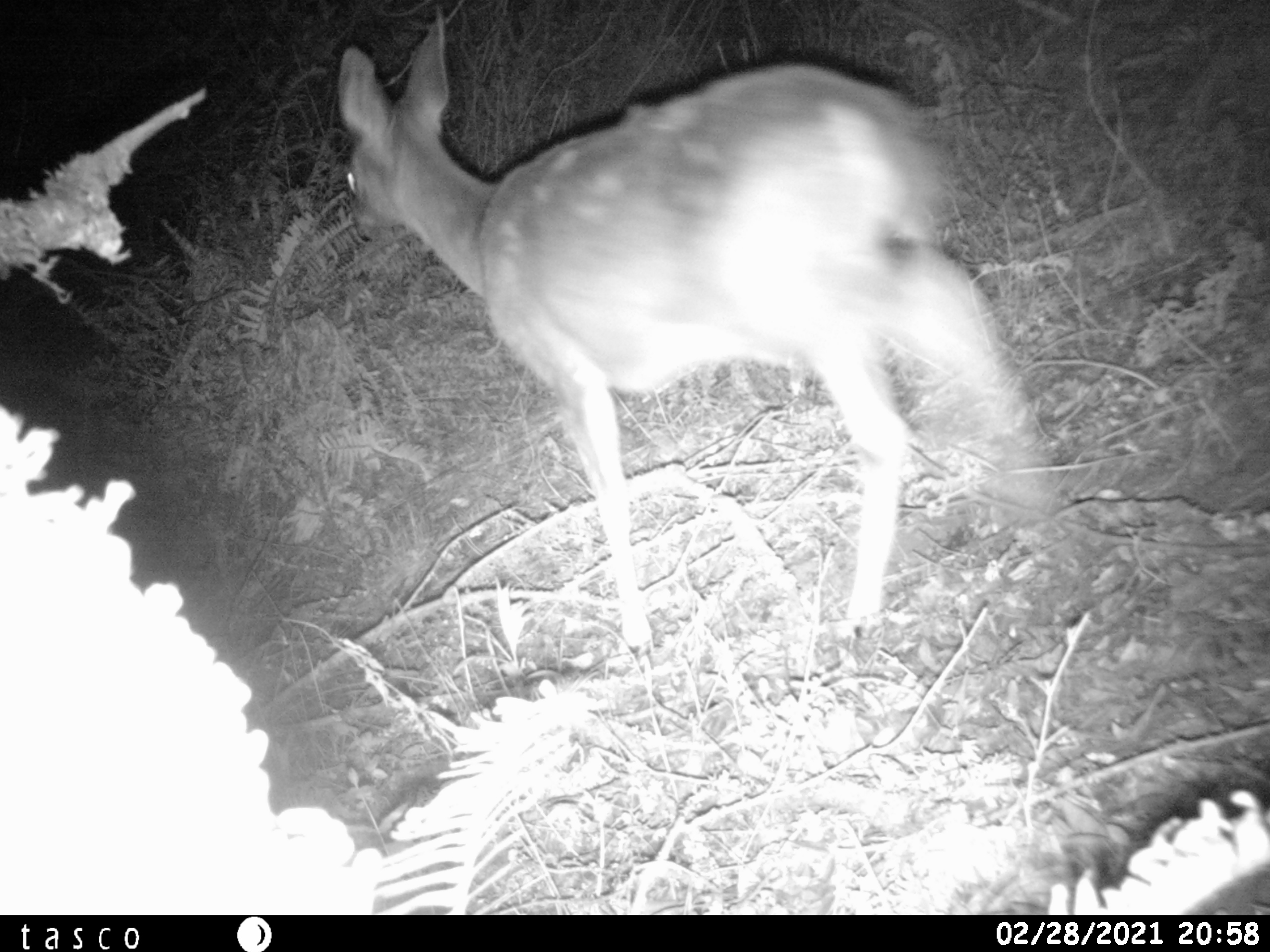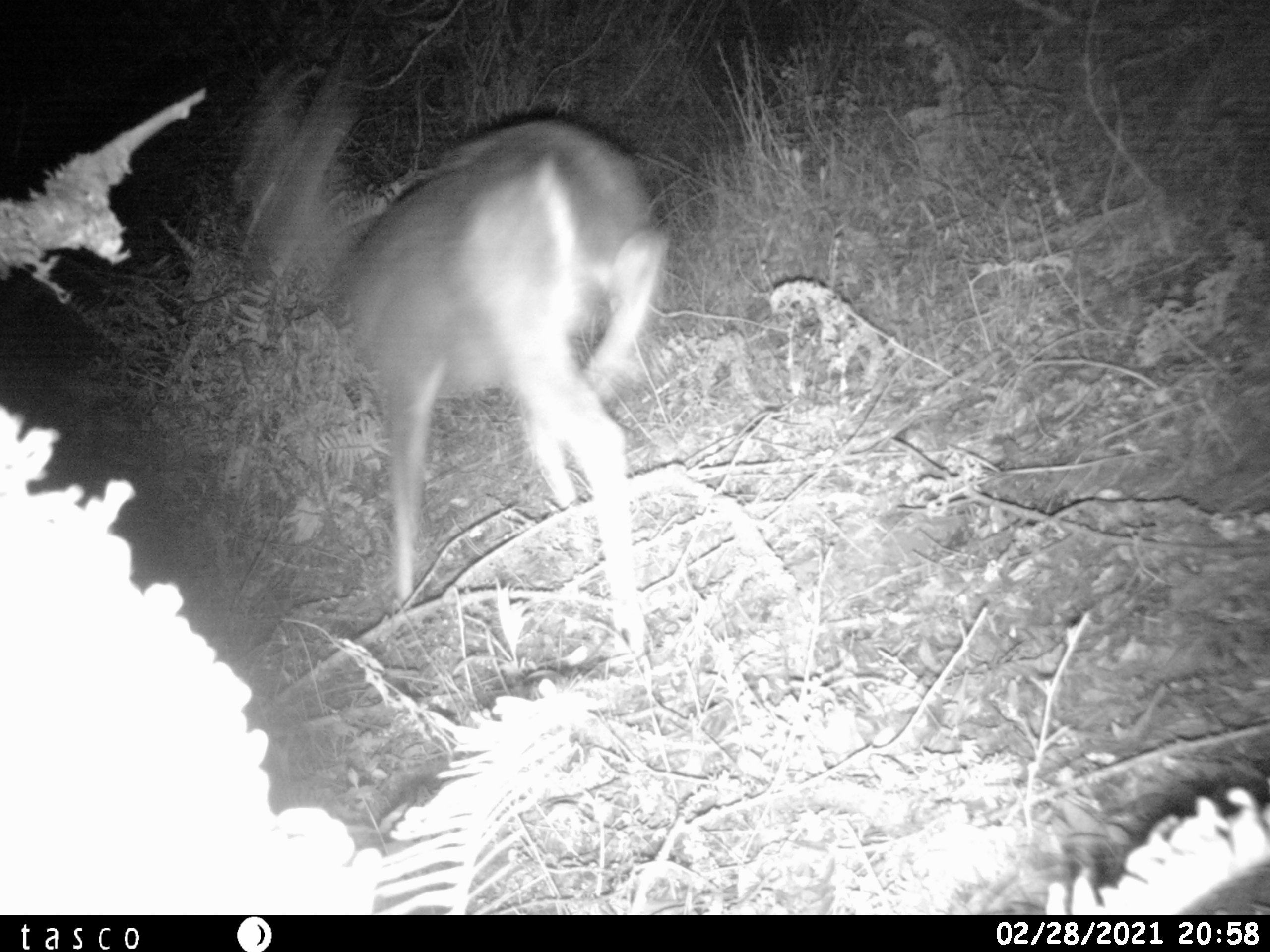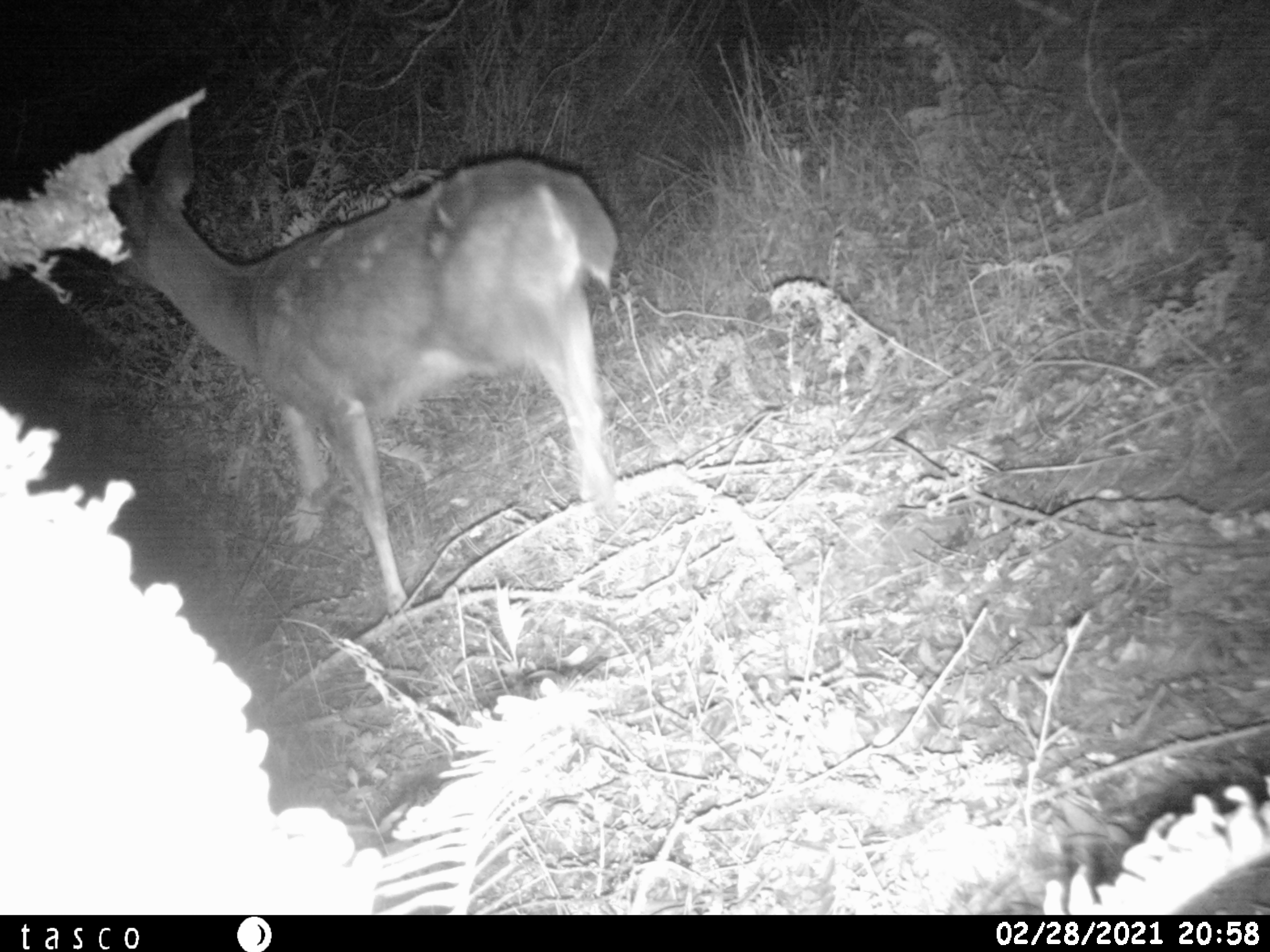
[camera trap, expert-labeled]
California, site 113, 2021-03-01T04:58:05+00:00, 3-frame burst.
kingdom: Animalia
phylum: Chordata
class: Mammalia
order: Artiodactyla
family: Cervidae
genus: Odocoileus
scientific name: Odocoileus hemionus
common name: mule deer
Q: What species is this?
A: Mule deer (Odocoileus hemionus).